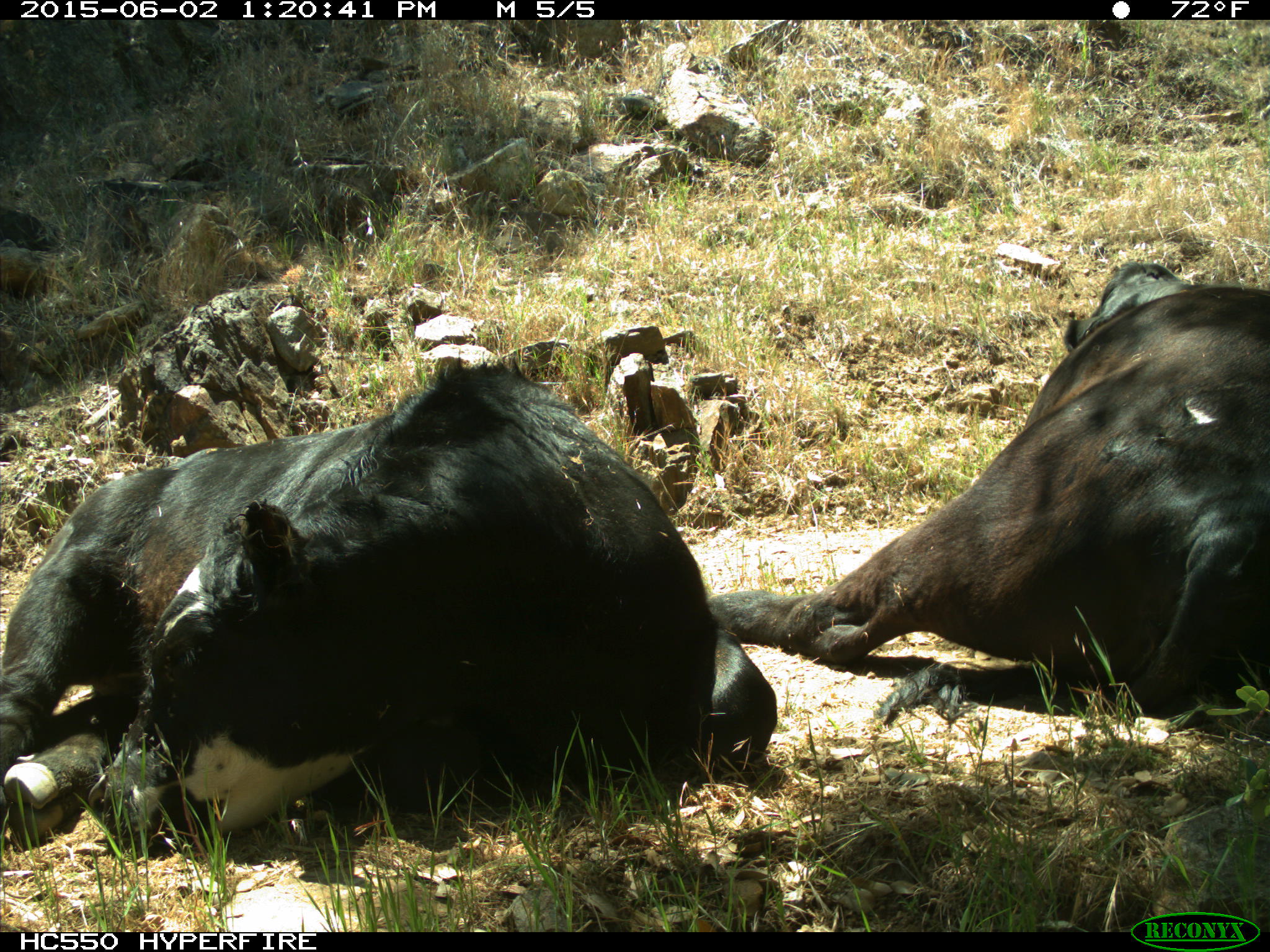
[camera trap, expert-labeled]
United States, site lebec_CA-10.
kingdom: Animalia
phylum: Chordata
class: Mammalia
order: Artiodactyla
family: Bovidae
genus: Bos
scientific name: Bos taurus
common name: domestic cow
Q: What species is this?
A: Bos taurus (domestic cow).